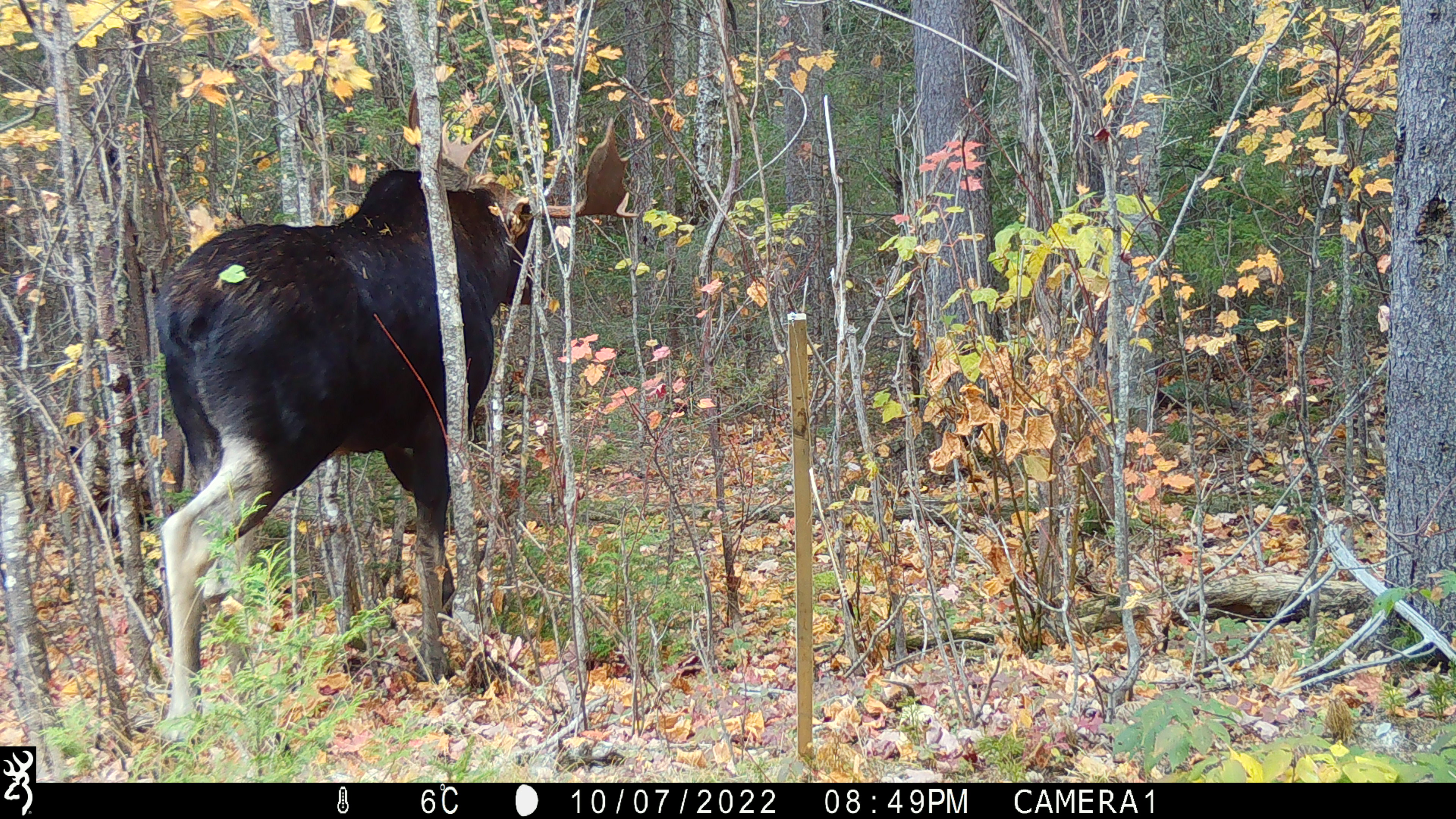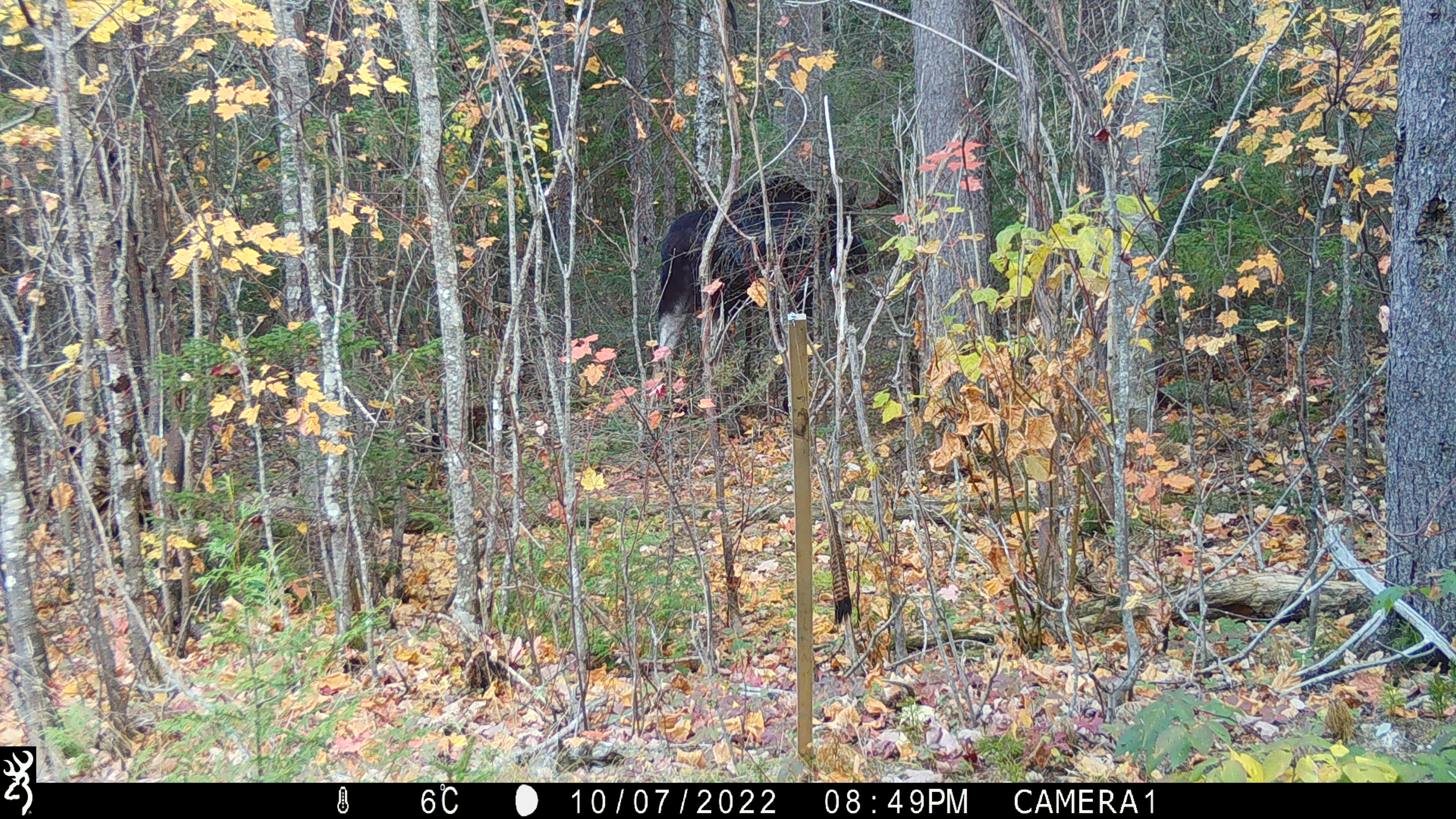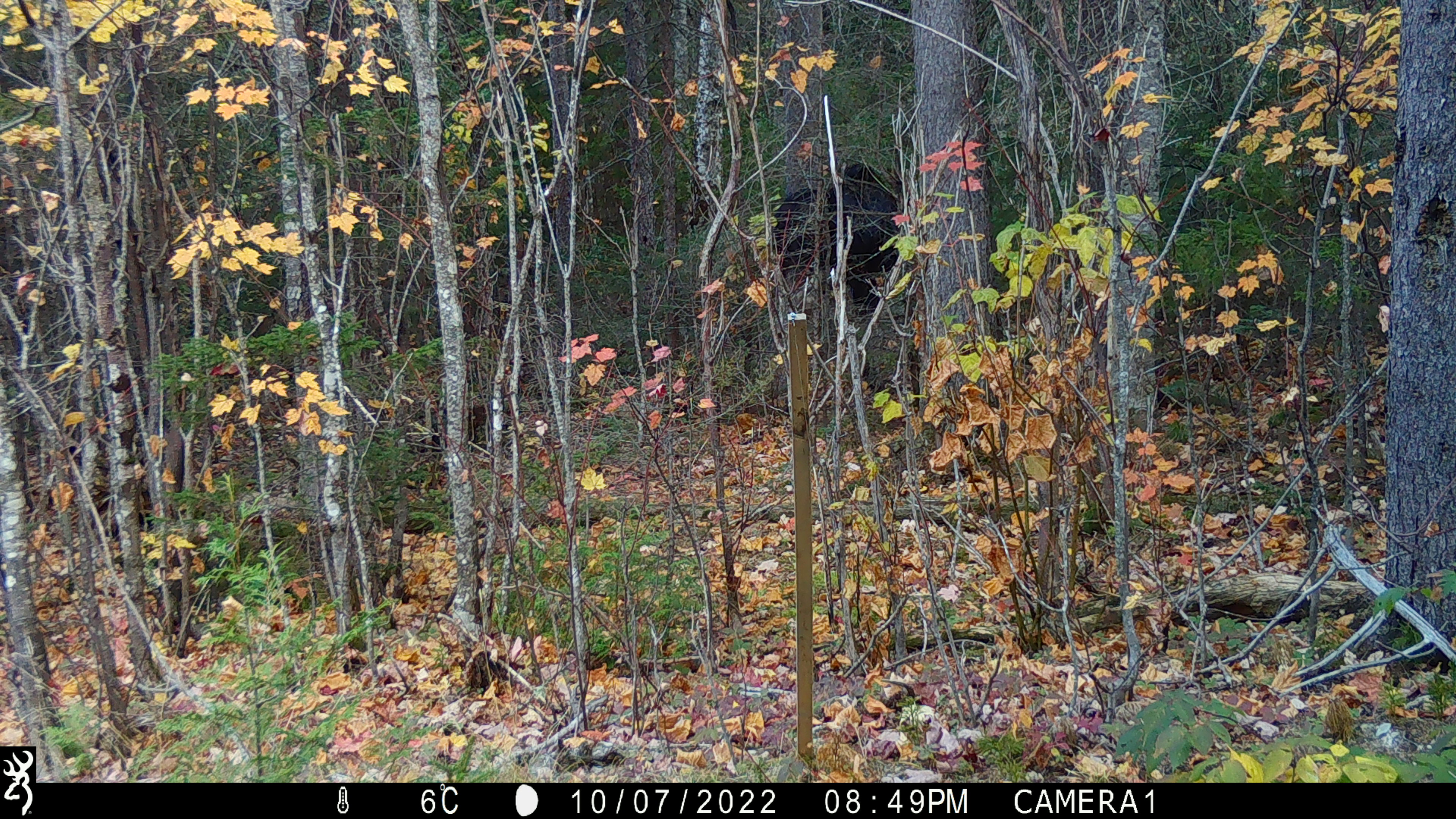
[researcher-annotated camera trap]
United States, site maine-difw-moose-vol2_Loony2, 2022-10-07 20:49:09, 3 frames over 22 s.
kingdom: Animalia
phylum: Chordata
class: Mammalia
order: Artiodactyla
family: Cervidae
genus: Alces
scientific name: Alces alces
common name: moose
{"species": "moose (Alces alces)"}